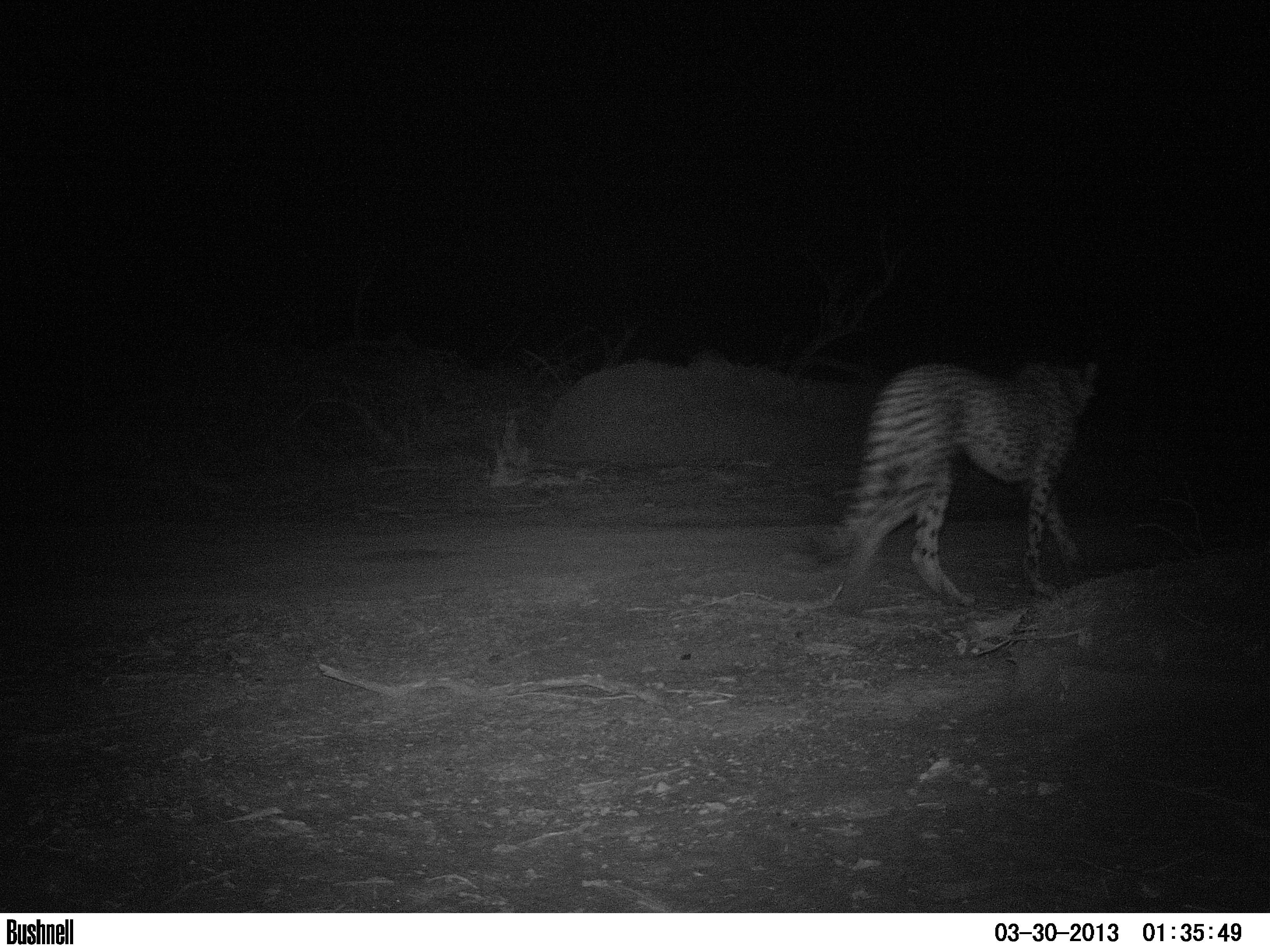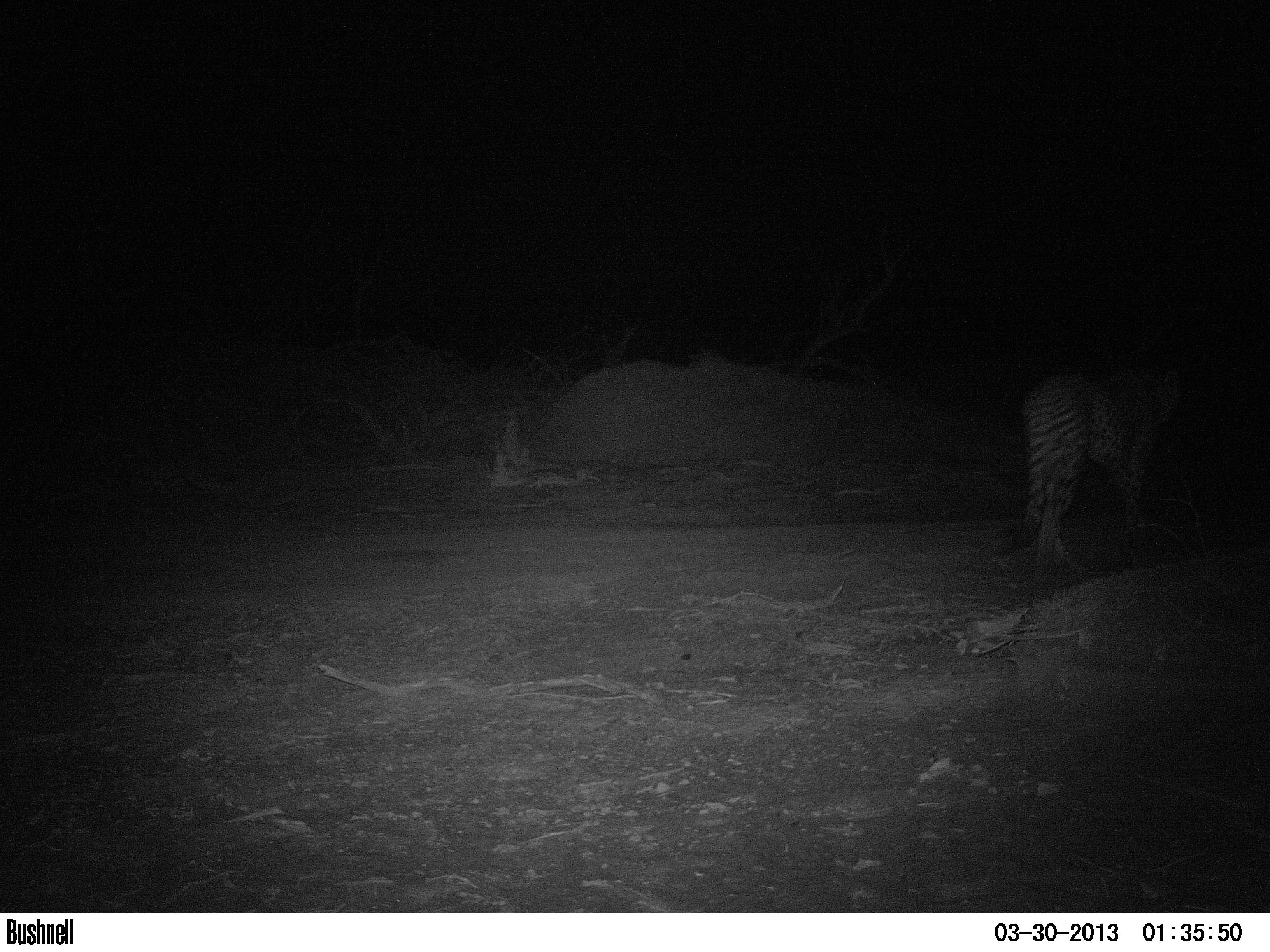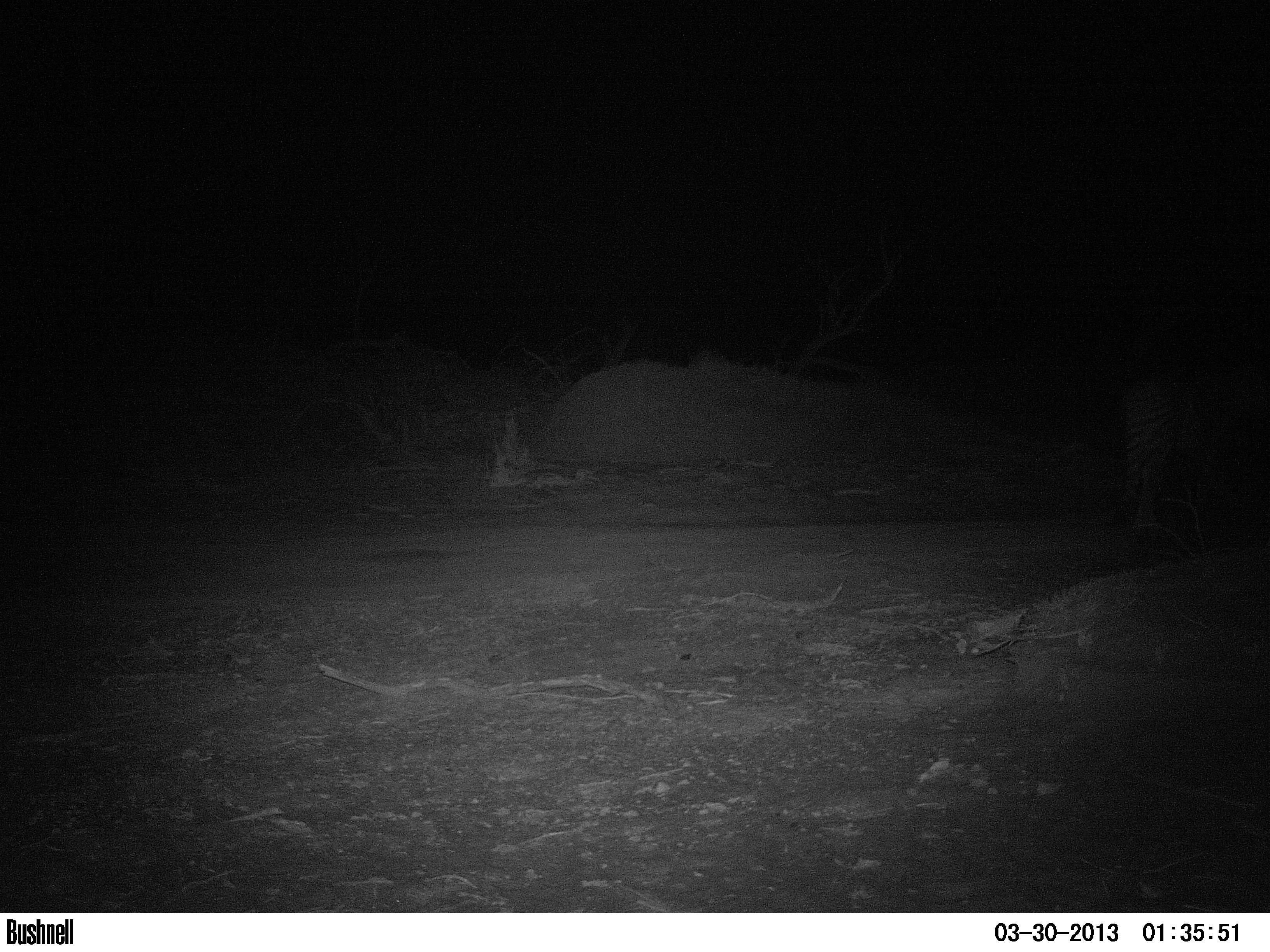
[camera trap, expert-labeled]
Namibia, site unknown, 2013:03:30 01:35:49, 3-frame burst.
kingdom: Animalia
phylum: Chordata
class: Mammalia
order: Carnivora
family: Felidae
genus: Acinonyx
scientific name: Acinonyx jubatus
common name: cheetah